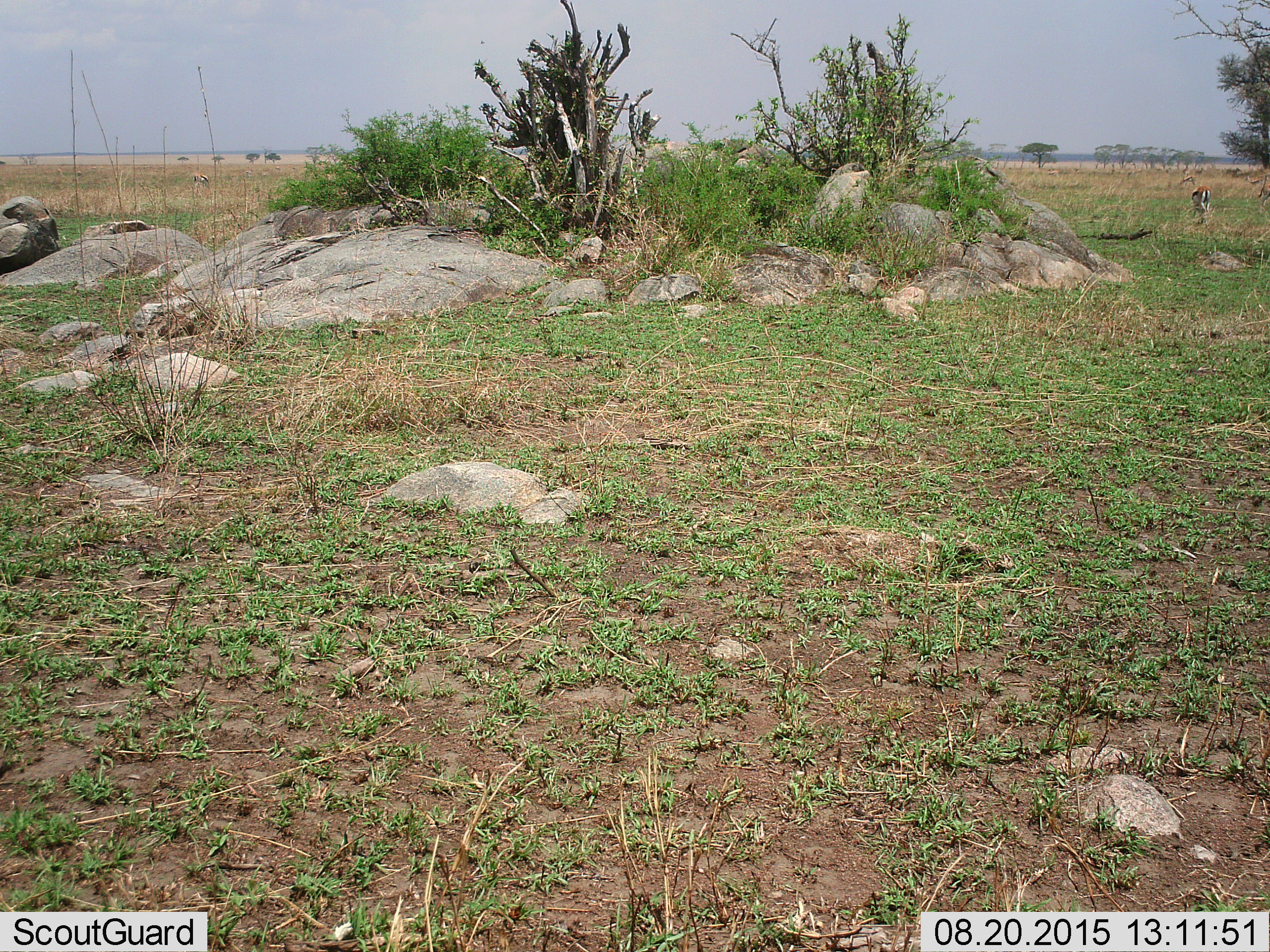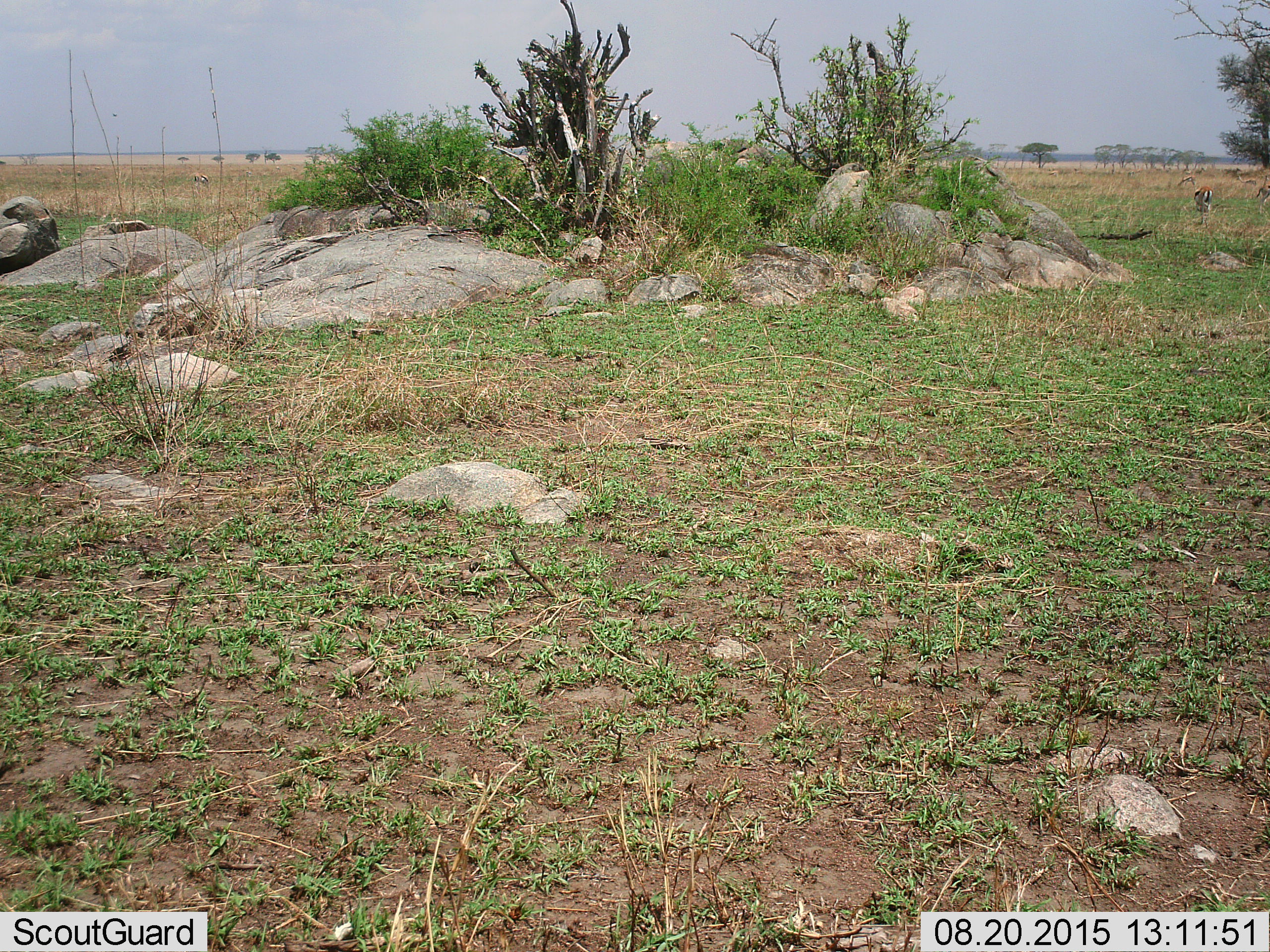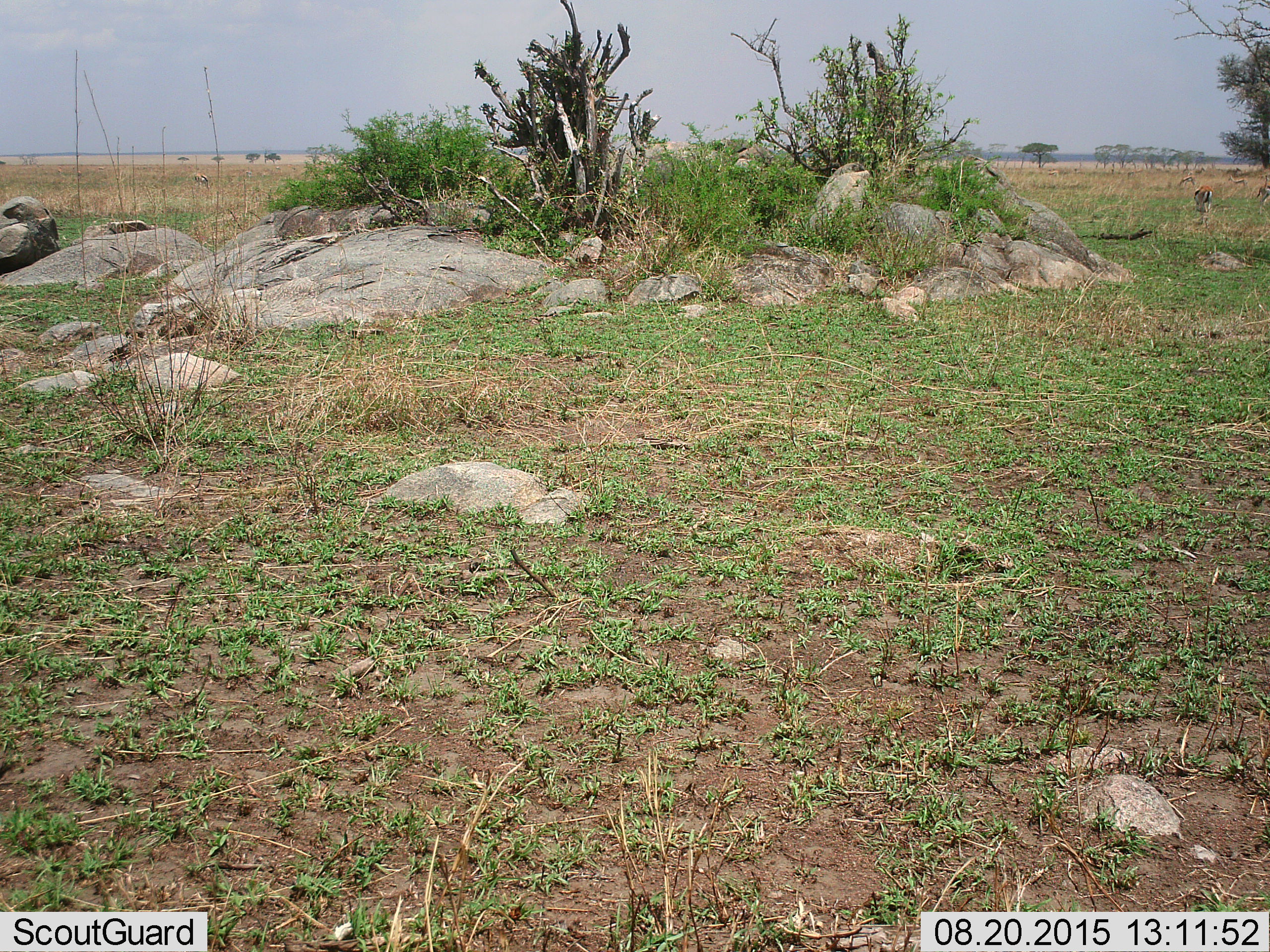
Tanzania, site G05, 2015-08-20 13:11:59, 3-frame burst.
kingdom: Animalia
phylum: Chordata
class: Mammalia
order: Artiodactyla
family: Bovidae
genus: Eudorcas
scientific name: Eudorcas thomsonii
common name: thomson's gazelle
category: gazellethomsons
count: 8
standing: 43%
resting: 0%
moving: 57%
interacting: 0%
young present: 0%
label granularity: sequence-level